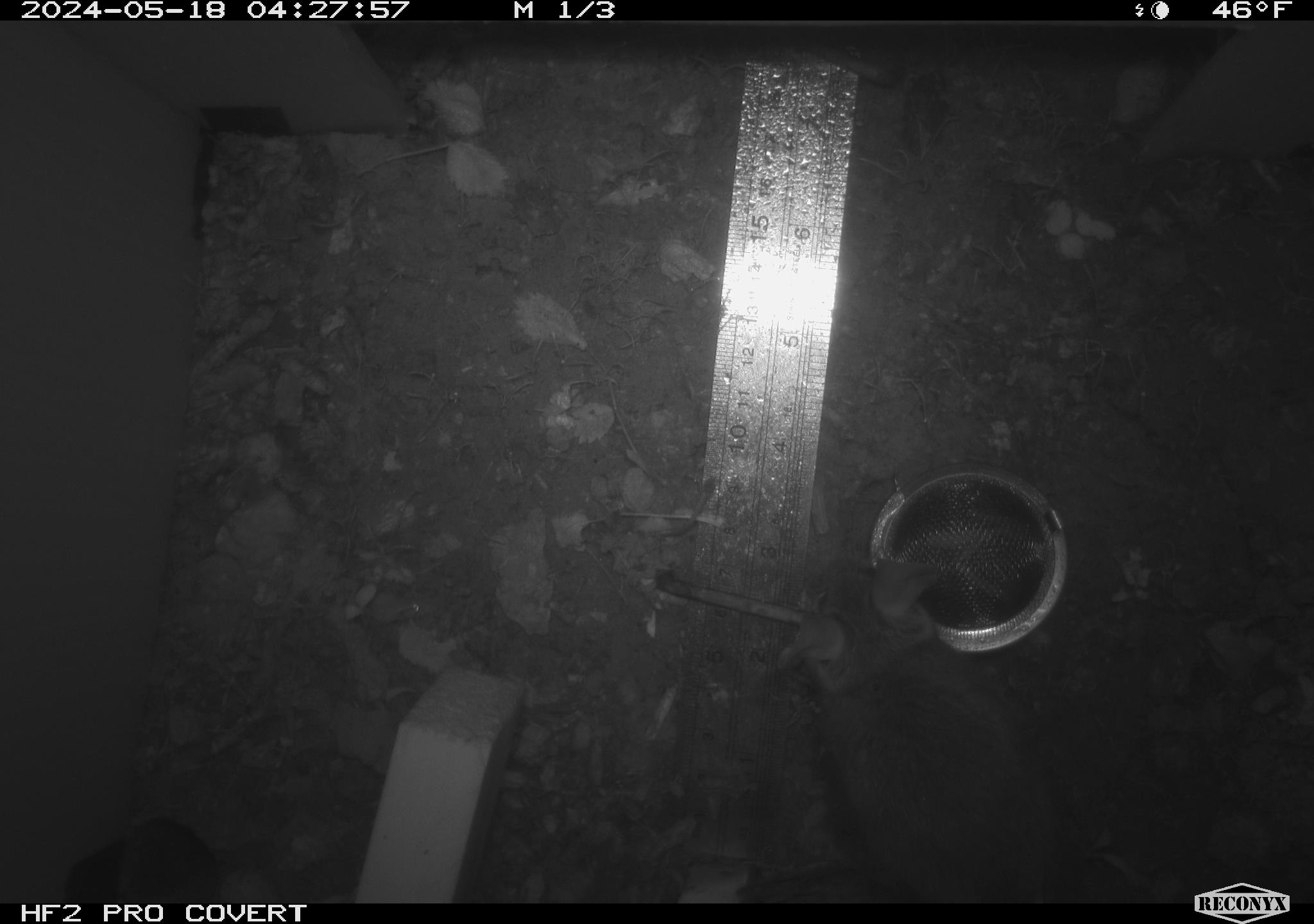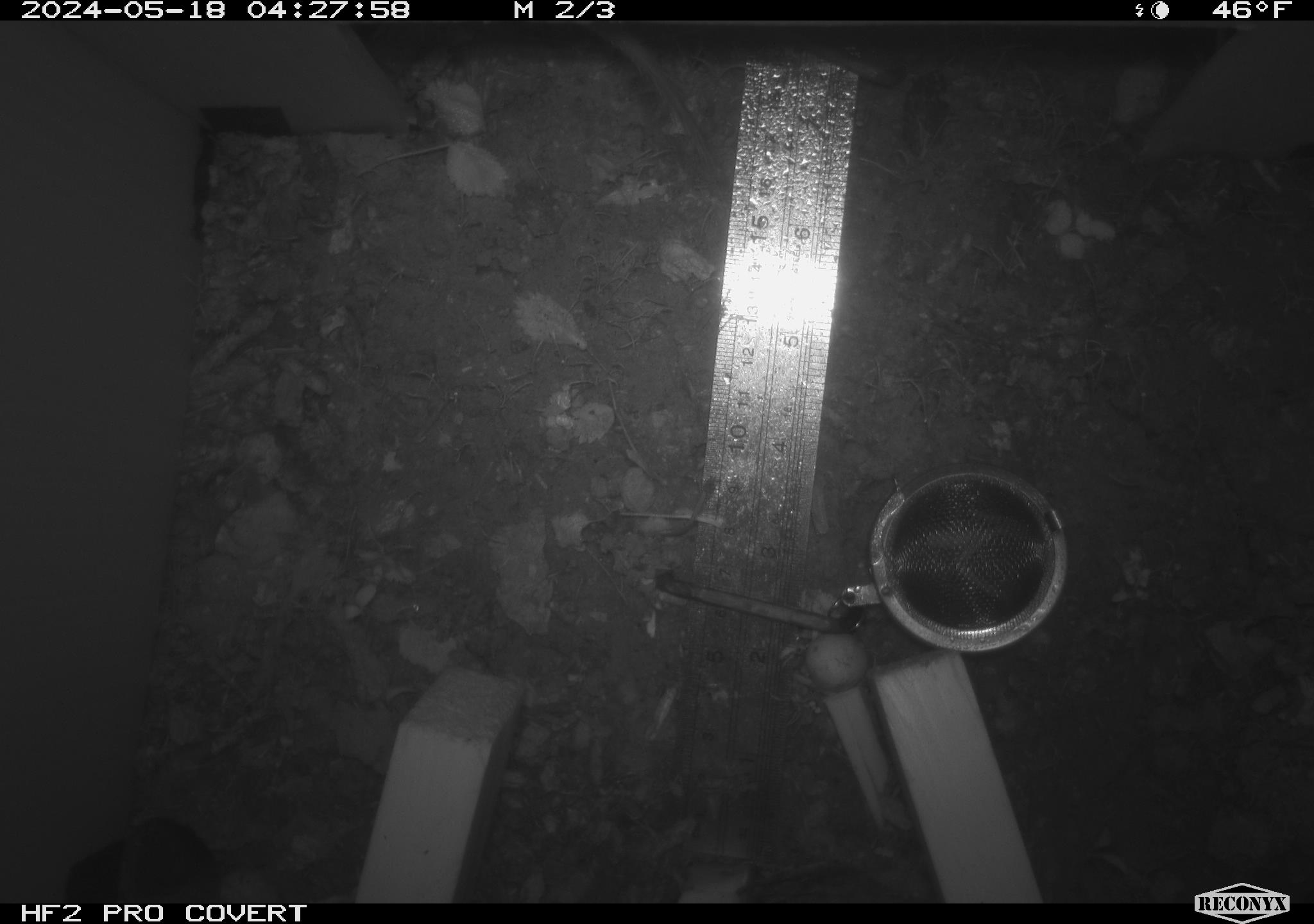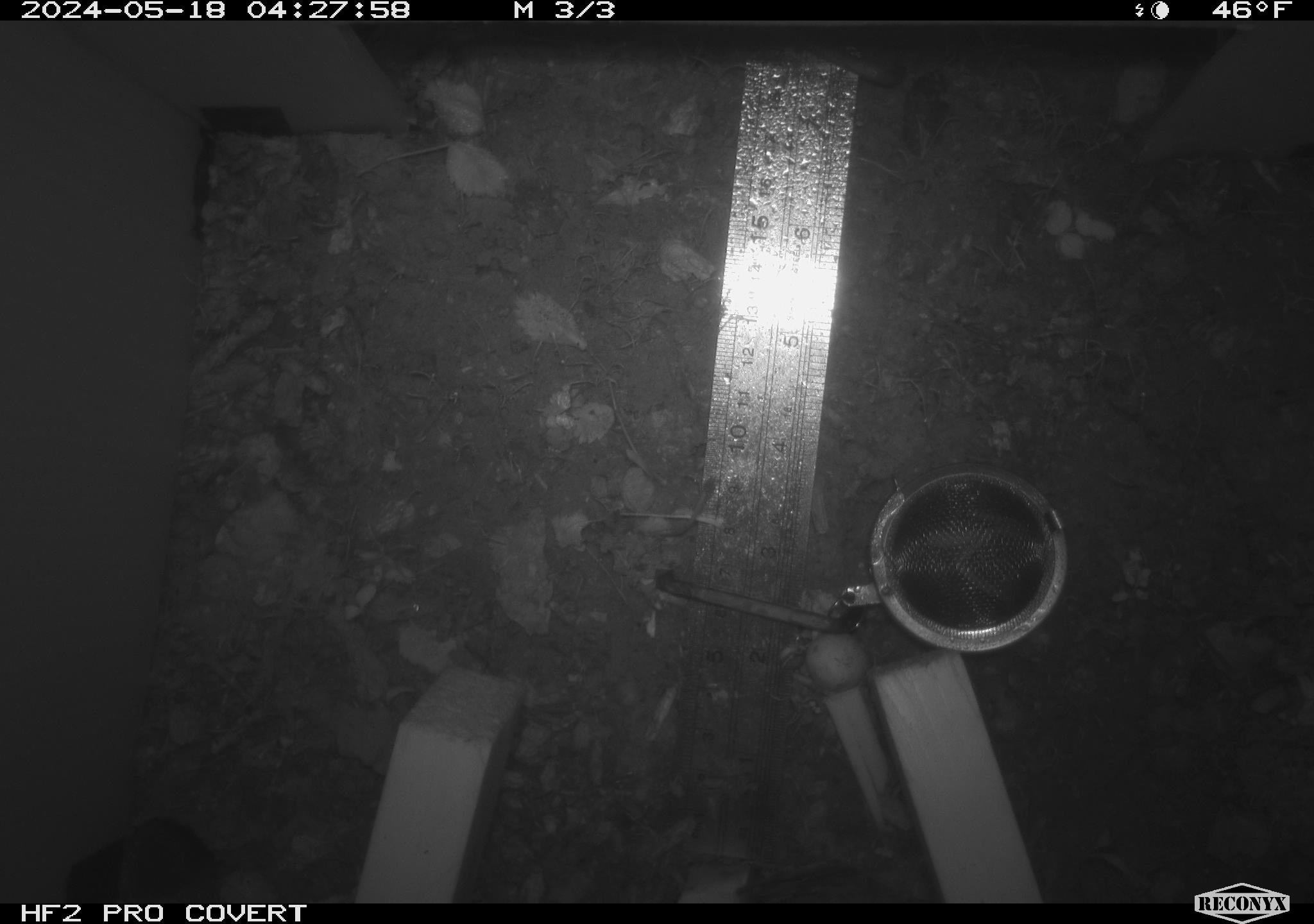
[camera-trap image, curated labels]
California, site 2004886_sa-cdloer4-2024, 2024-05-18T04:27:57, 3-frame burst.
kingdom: Animalia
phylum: Chordata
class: Mammalia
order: Rodentia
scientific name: Rodentia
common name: mouse species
Mouse species (Rodentia).